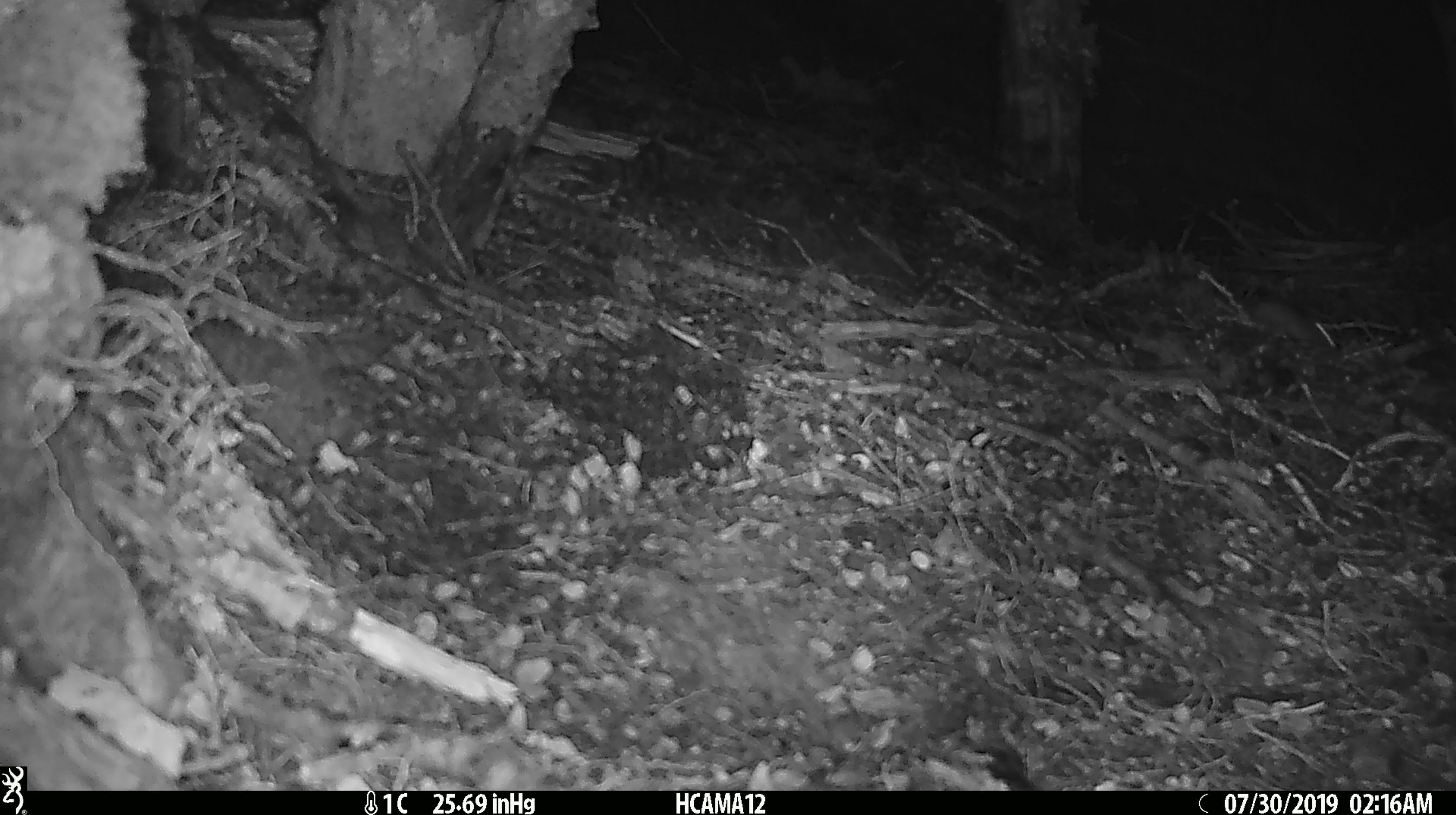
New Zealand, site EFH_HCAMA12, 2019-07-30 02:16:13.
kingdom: Animalia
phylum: Chordata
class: Mammalia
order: Rodentia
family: Muridae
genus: Mus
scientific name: Mus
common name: mouse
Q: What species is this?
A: Mouse (Mus).